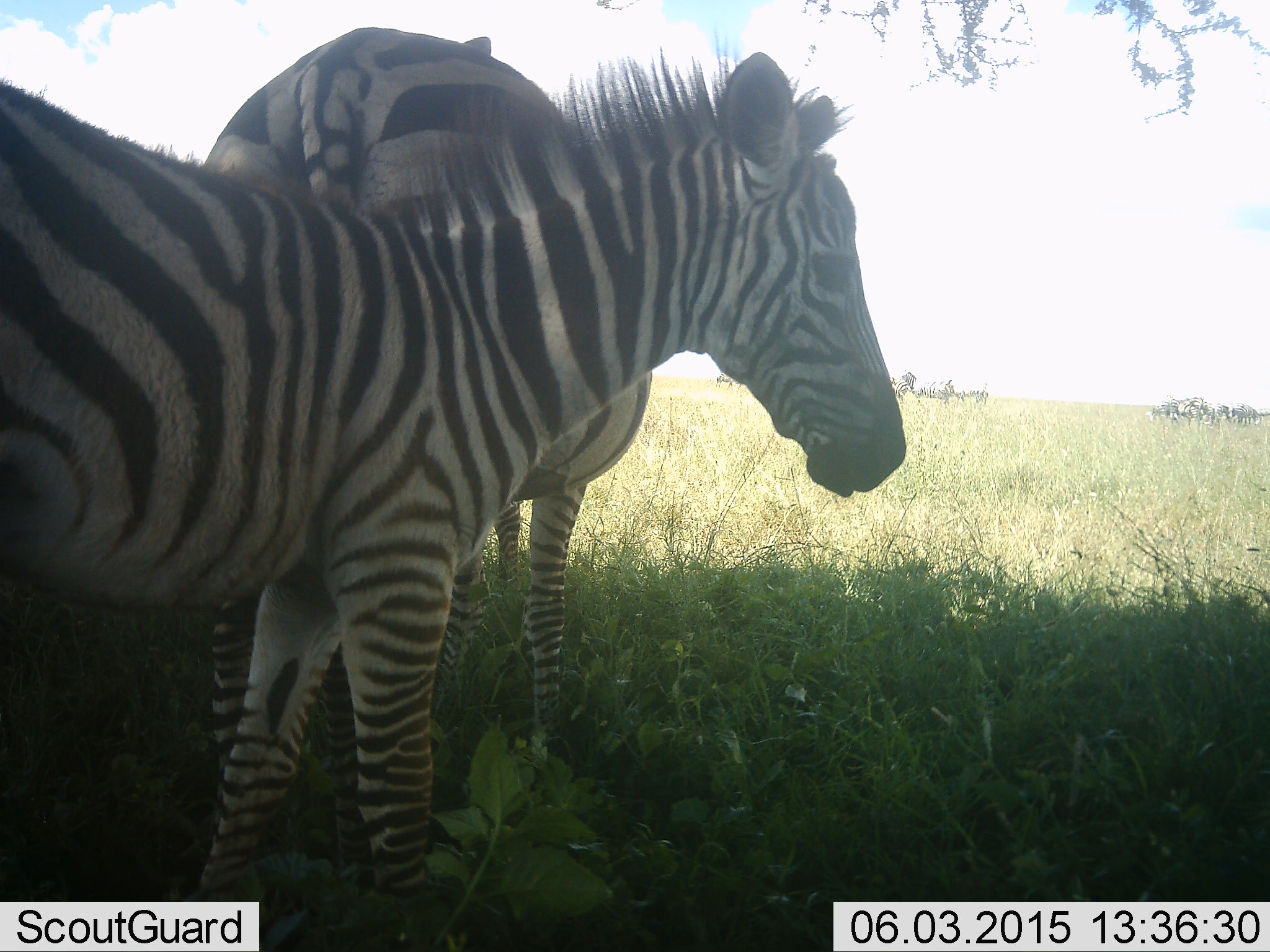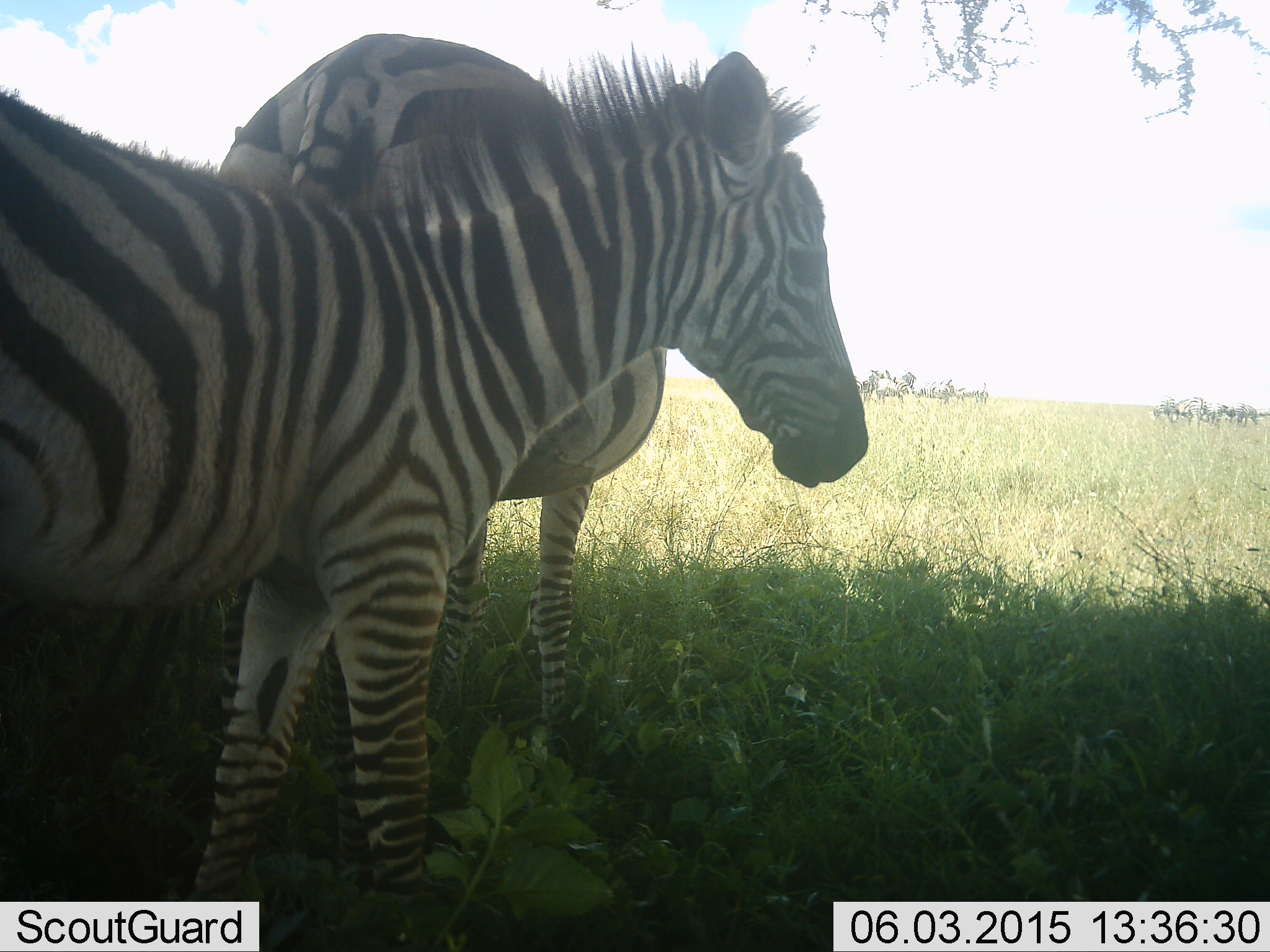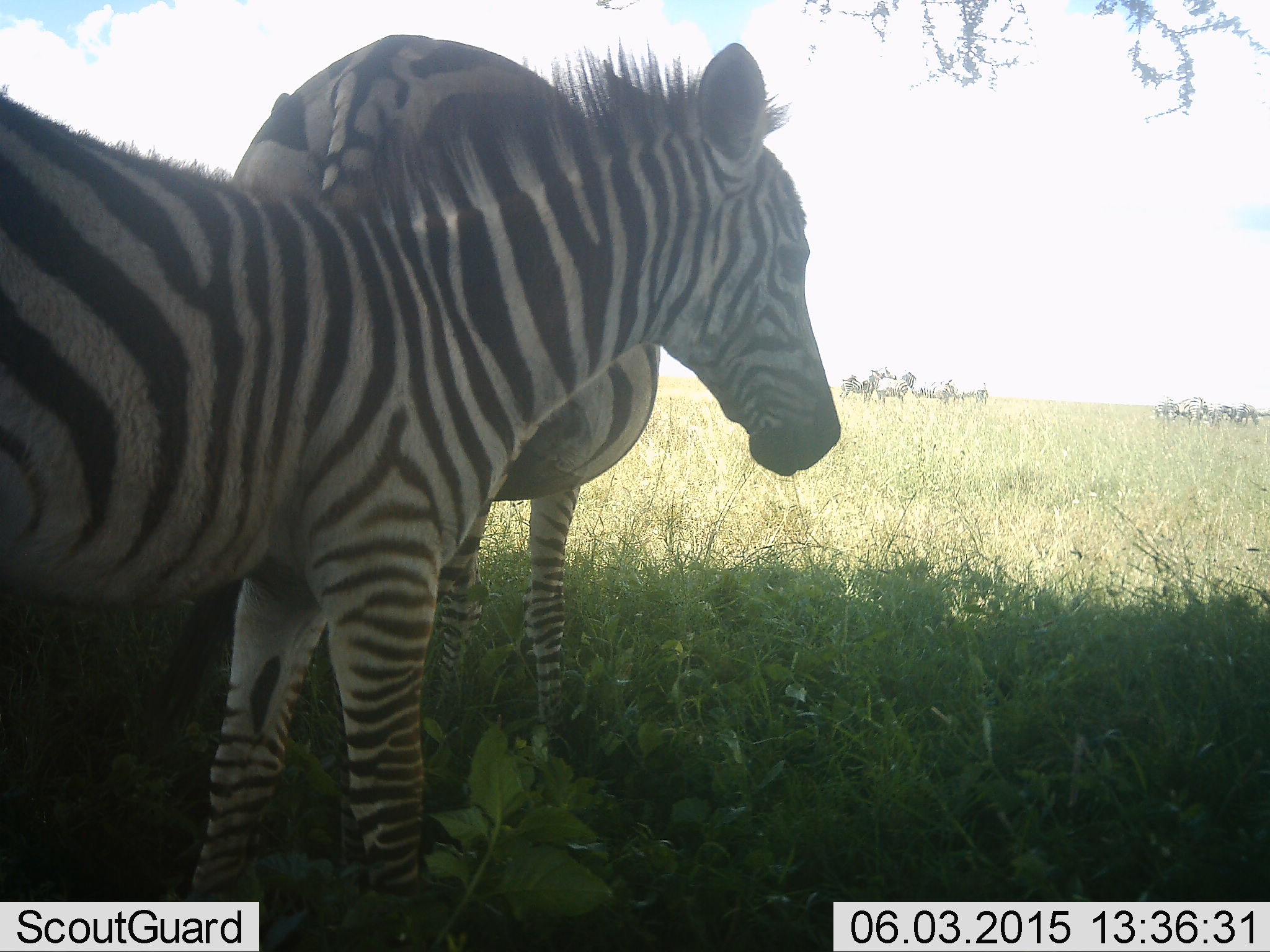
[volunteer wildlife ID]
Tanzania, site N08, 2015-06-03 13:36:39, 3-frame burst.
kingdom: Animalia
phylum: Chordata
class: Mammalia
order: Perissodactyla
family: Equidae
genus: Equus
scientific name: Equus quagga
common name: plains zebra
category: zebra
Zebra (plains zebra) (Equus quagga), count 2. Behavior (volunteer vote fractions): standing 100%, resting 0%, moving 10%, interacting 10%. Young present (vote fraction): 20%. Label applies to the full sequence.